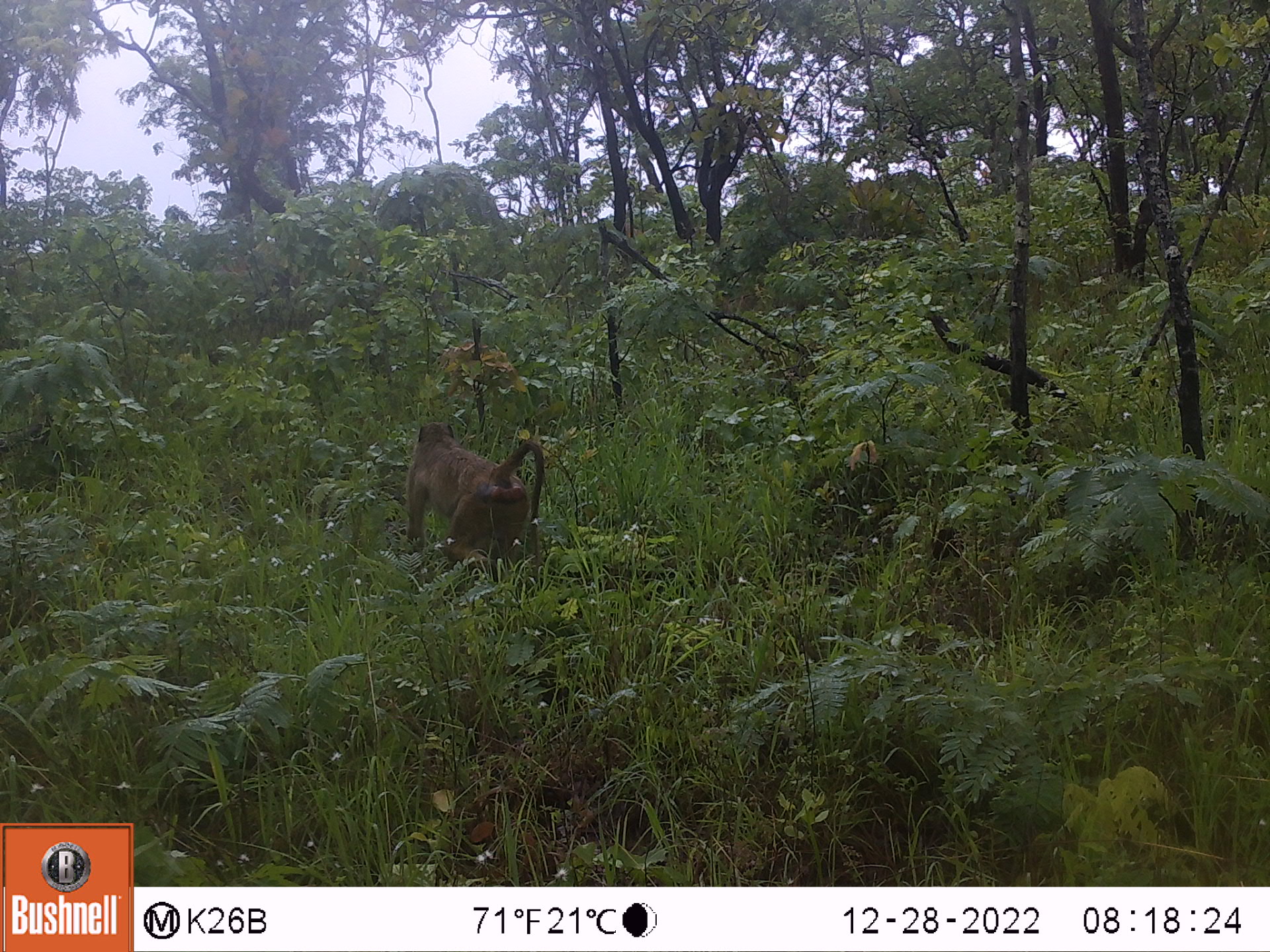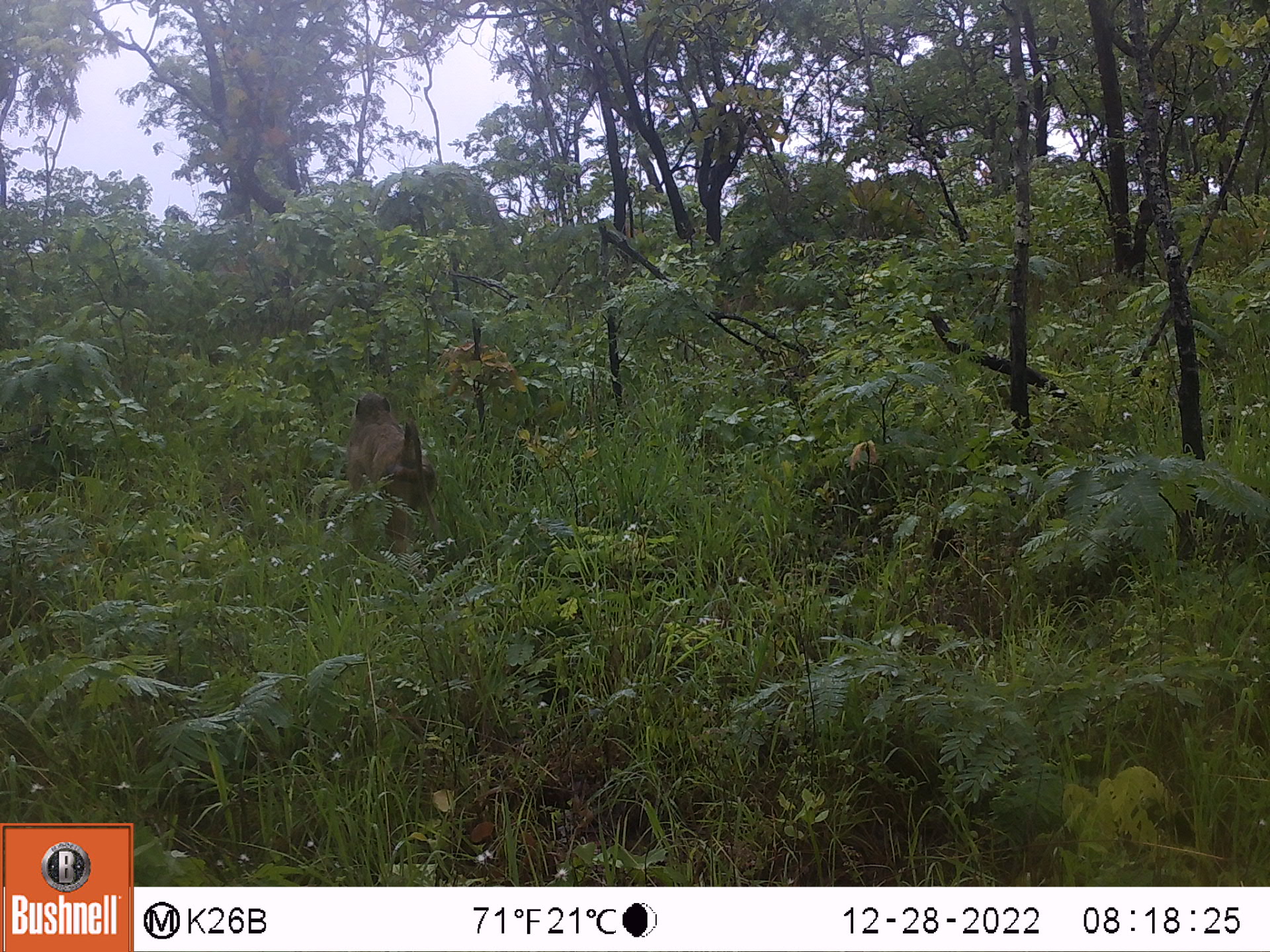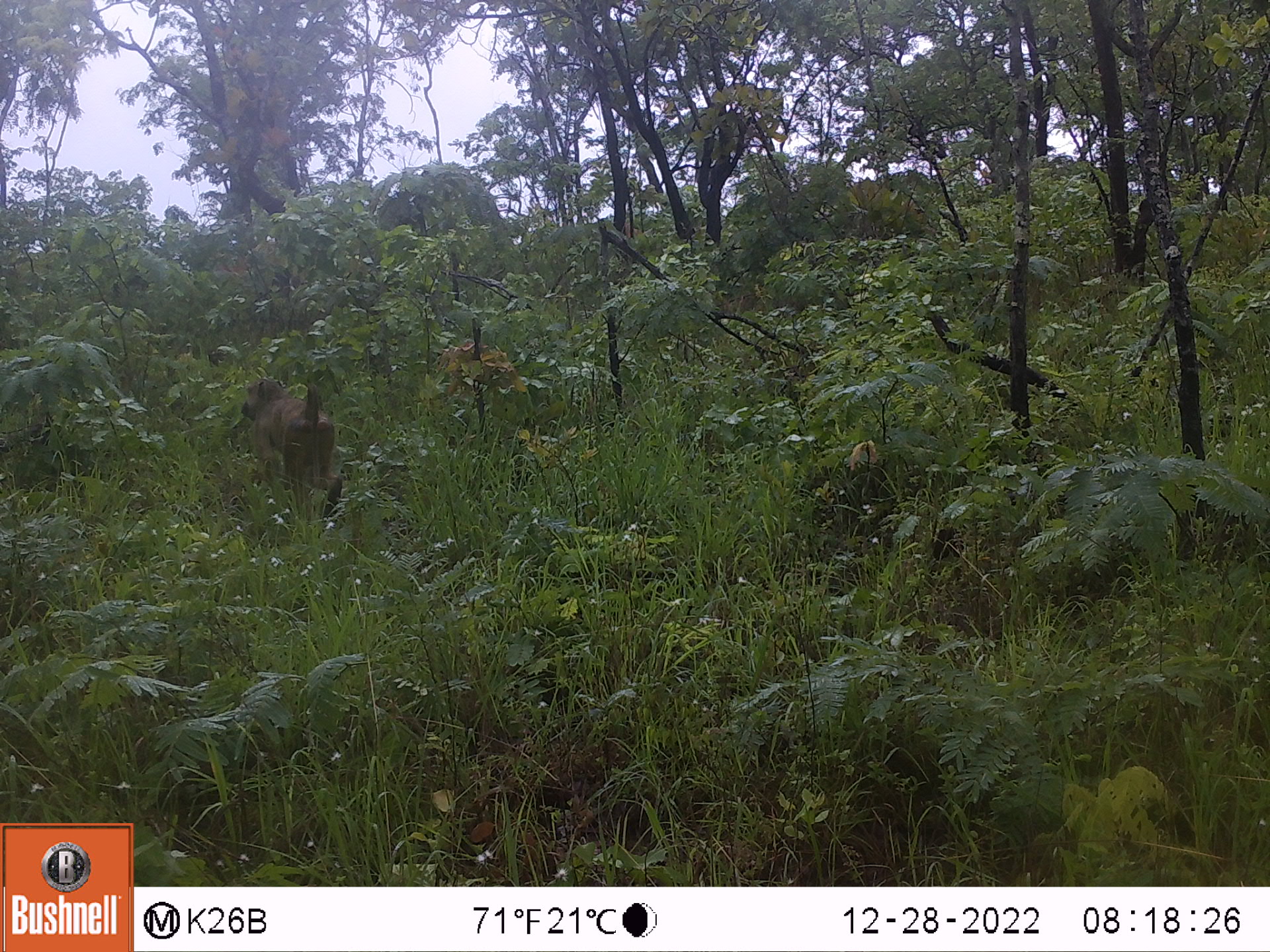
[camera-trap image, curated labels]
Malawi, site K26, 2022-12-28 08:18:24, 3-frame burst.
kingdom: Animalia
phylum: Chordata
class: Mammalia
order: Primates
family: Cercopithecidae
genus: Papio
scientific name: Papio cynocephalus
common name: yellow baboon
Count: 1.